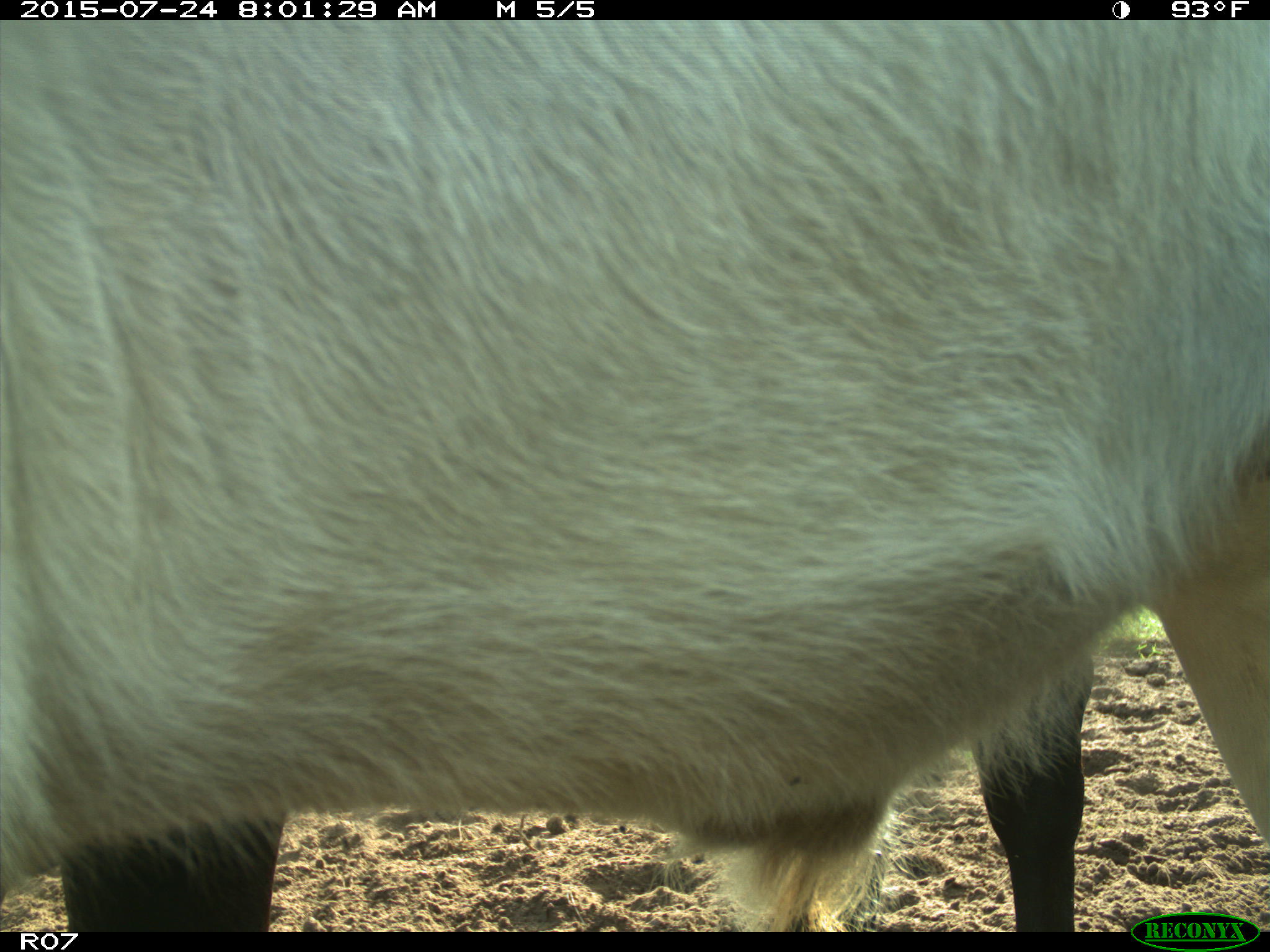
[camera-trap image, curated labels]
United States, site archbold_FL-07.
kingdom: Animalia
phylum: Chordata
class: Mammalia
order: Artiodactyla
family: Bovidae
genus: Bos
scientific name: Bos taurus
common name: domestic cow